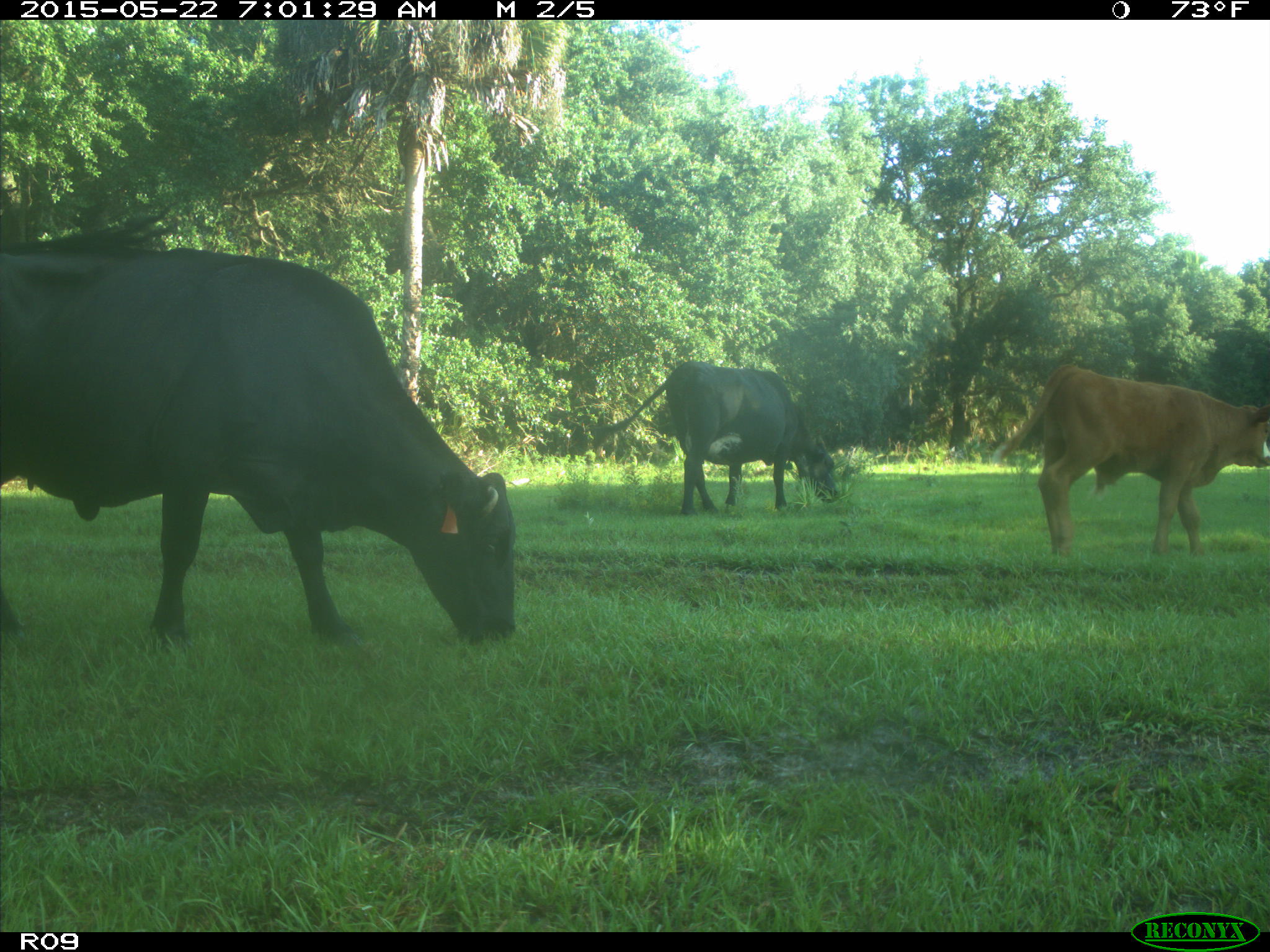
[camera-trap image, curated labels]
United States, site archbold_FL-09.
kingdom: Animalia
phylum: Chordata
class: Mammalia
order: Artiodactyla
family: Bovidae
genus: Bos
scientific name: Bos taurus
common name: domestic cow